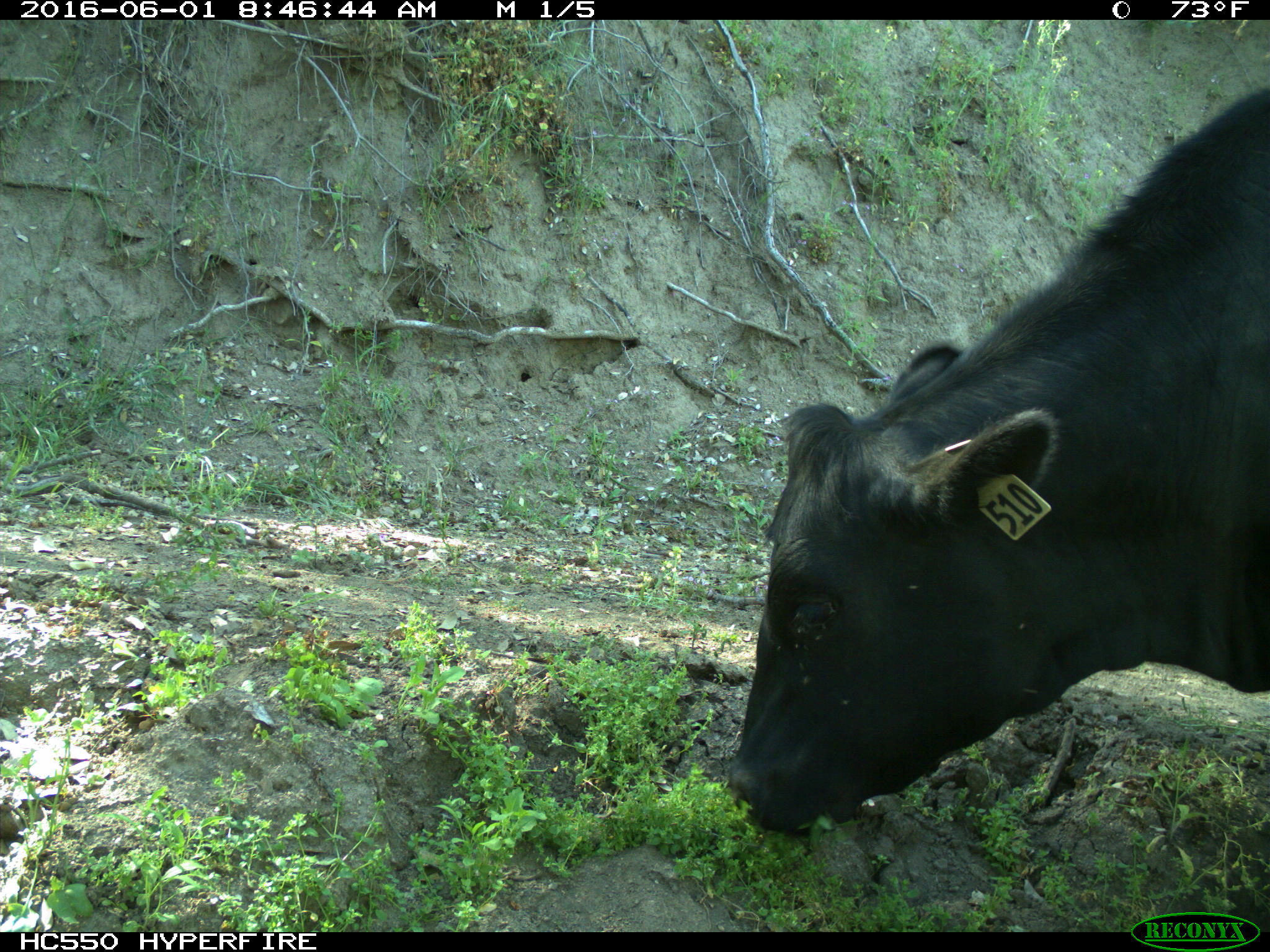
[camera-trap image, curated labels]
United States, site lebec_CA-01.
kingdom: Animalia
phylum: Chordata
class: Mammalia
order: Artiodactyla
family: Bovidae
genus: Bos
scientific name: Bos taurus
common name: domestic cow